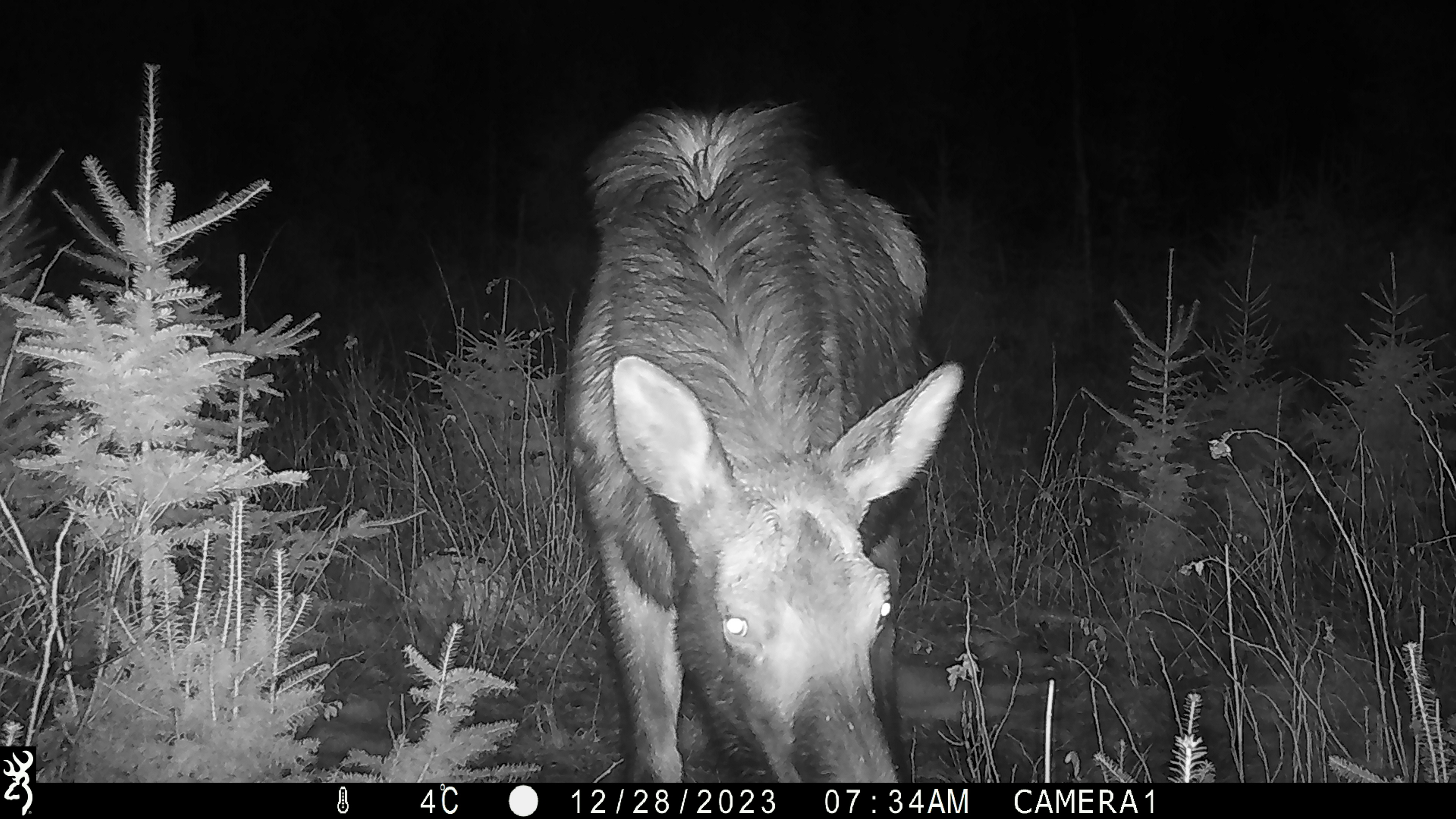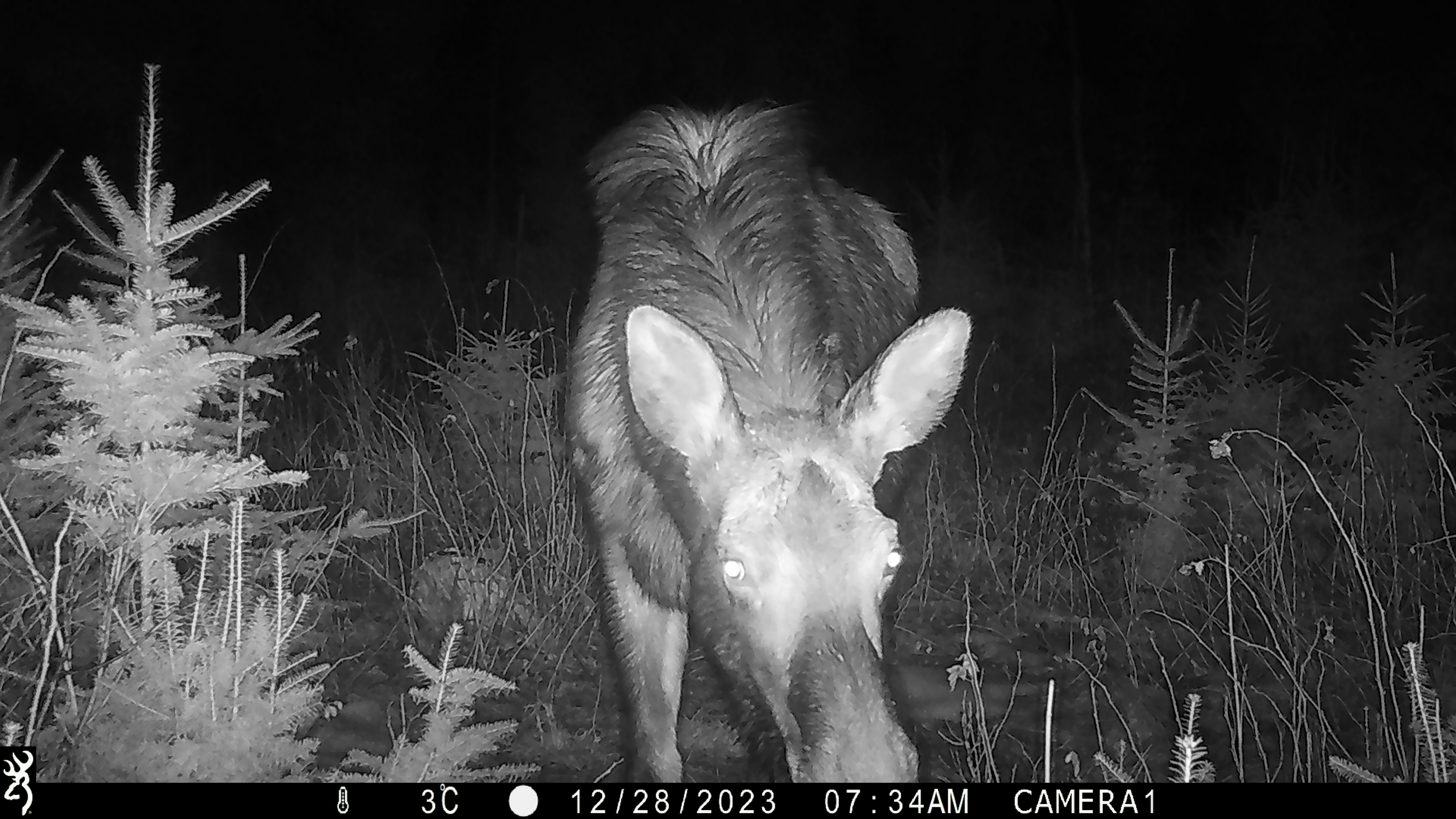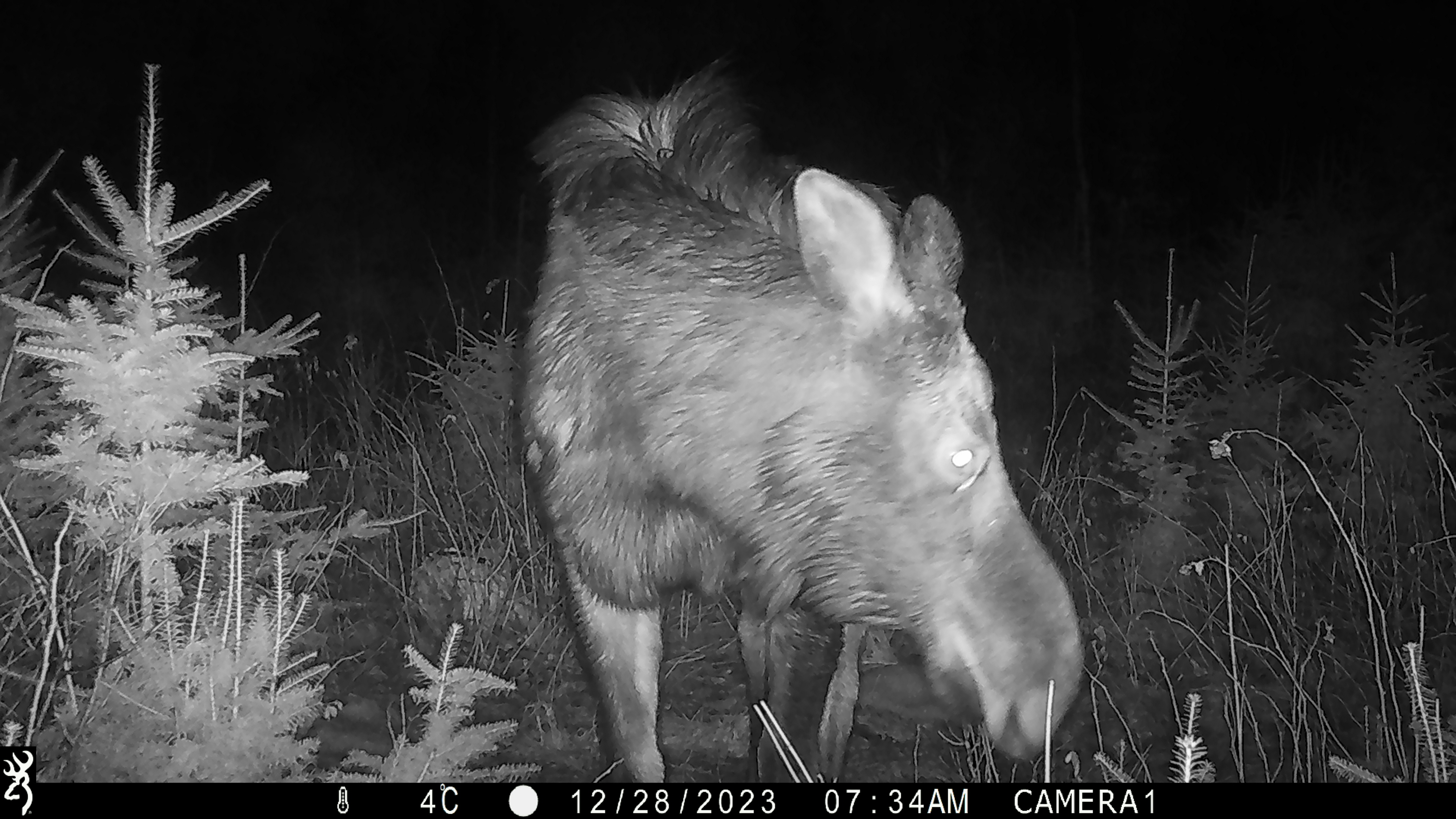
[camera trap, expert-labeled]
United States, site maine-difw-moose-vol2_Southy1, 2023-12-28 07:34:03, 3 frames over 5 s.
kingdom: Animalia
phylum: Chordata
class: Mammalia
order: Artiodactyla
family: Cervidae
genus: Alces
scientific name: Alces alces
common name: moose